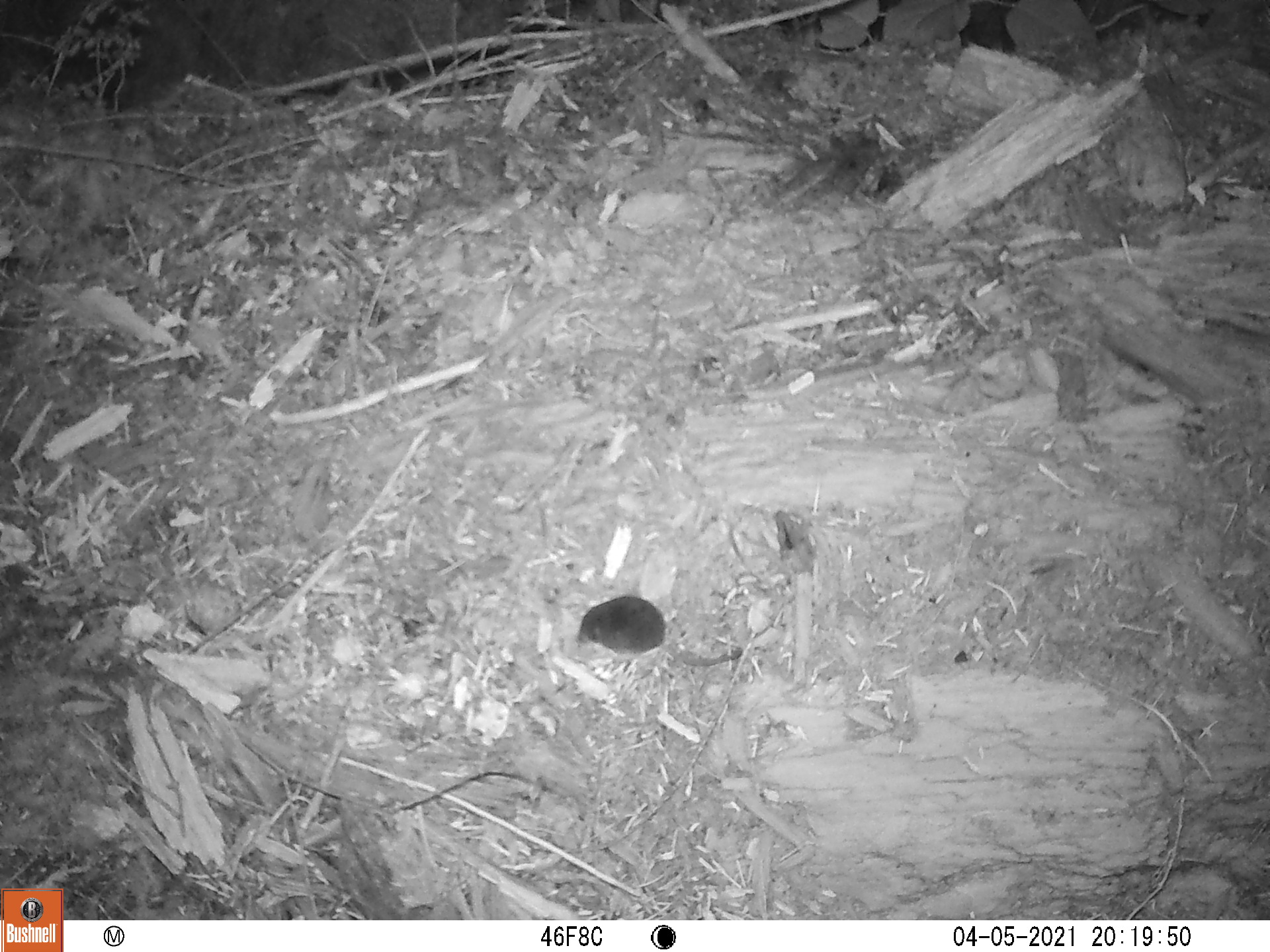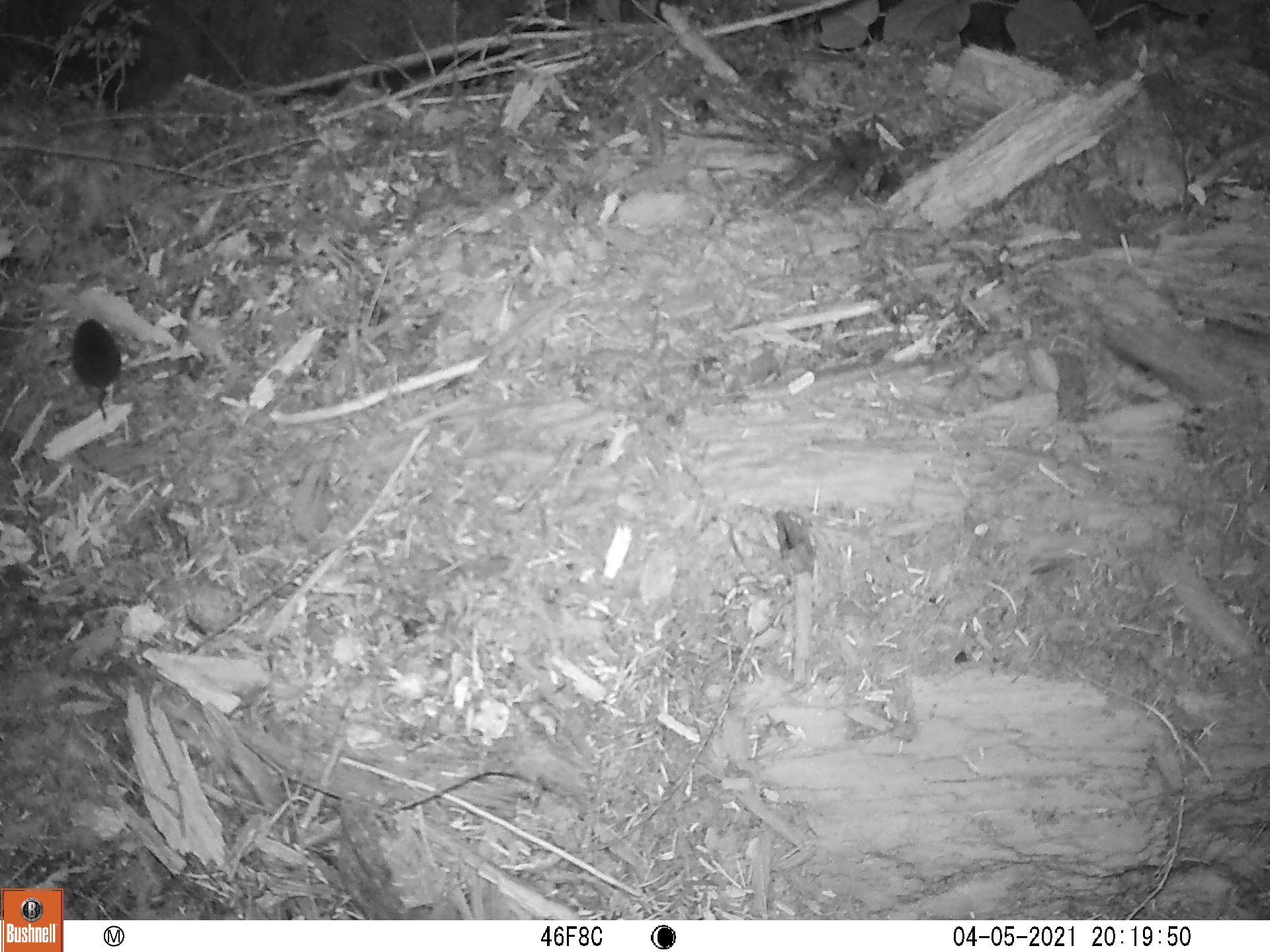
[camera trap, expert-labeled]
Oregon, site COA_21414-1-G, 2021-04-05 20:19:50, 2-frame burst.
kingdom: Animalia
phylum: Chordata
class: Mammalia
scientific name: Mammalia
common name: small mammal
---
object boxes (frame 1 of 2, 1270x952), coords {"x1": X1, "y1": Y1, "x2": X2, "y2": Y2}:
small mammal: {"x1": 538, "y1": 571, "x2": 793, "y2": 706}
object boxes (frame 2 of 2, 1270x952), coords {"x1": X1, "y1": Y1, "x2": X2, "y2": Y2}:
small mammal: {"x1": 29, "y1": 278, "x2": 176, "y2": 443}